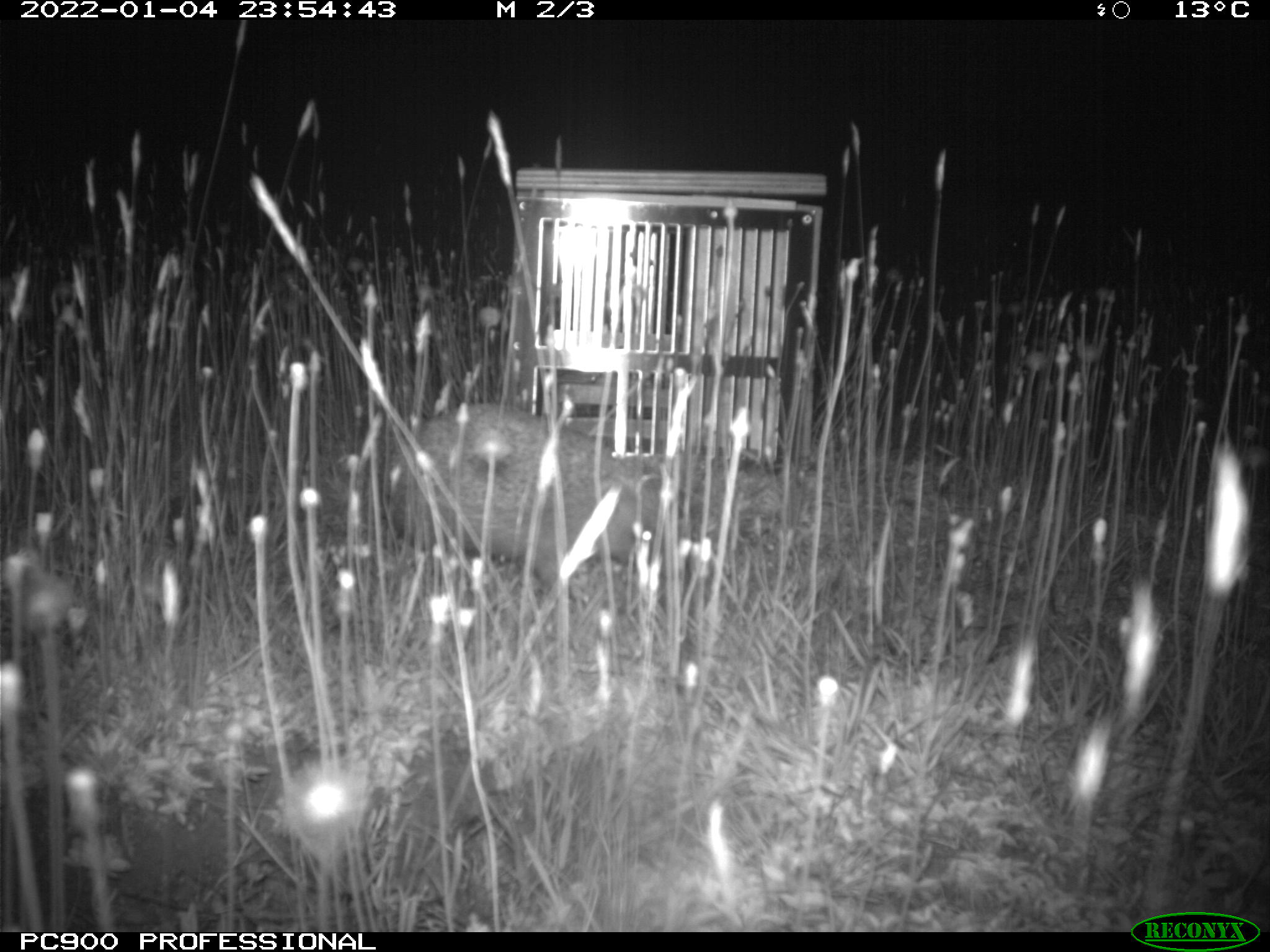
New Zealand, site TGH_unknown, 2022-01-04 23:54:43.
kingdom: Animalia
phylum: Chordata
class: Mammalia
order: Eulipotyphla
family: Erinaceidae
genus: Erinaceus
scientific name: Erinaceus europaeus europaeus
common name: european hedgehog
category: hedgehog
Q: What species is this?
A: Hedgehog (european hedgehog) (Erinaceus europaeus europaeus).